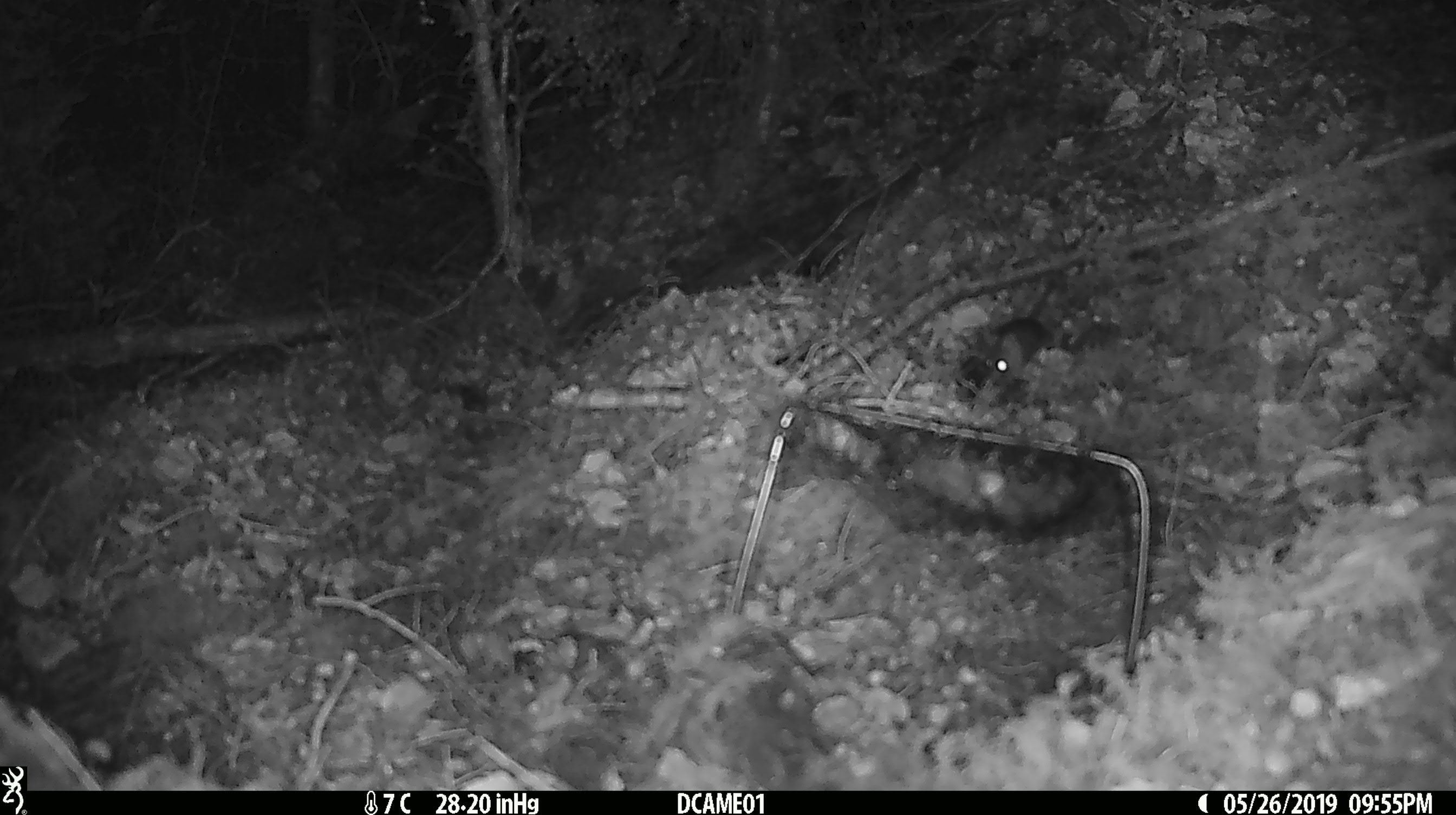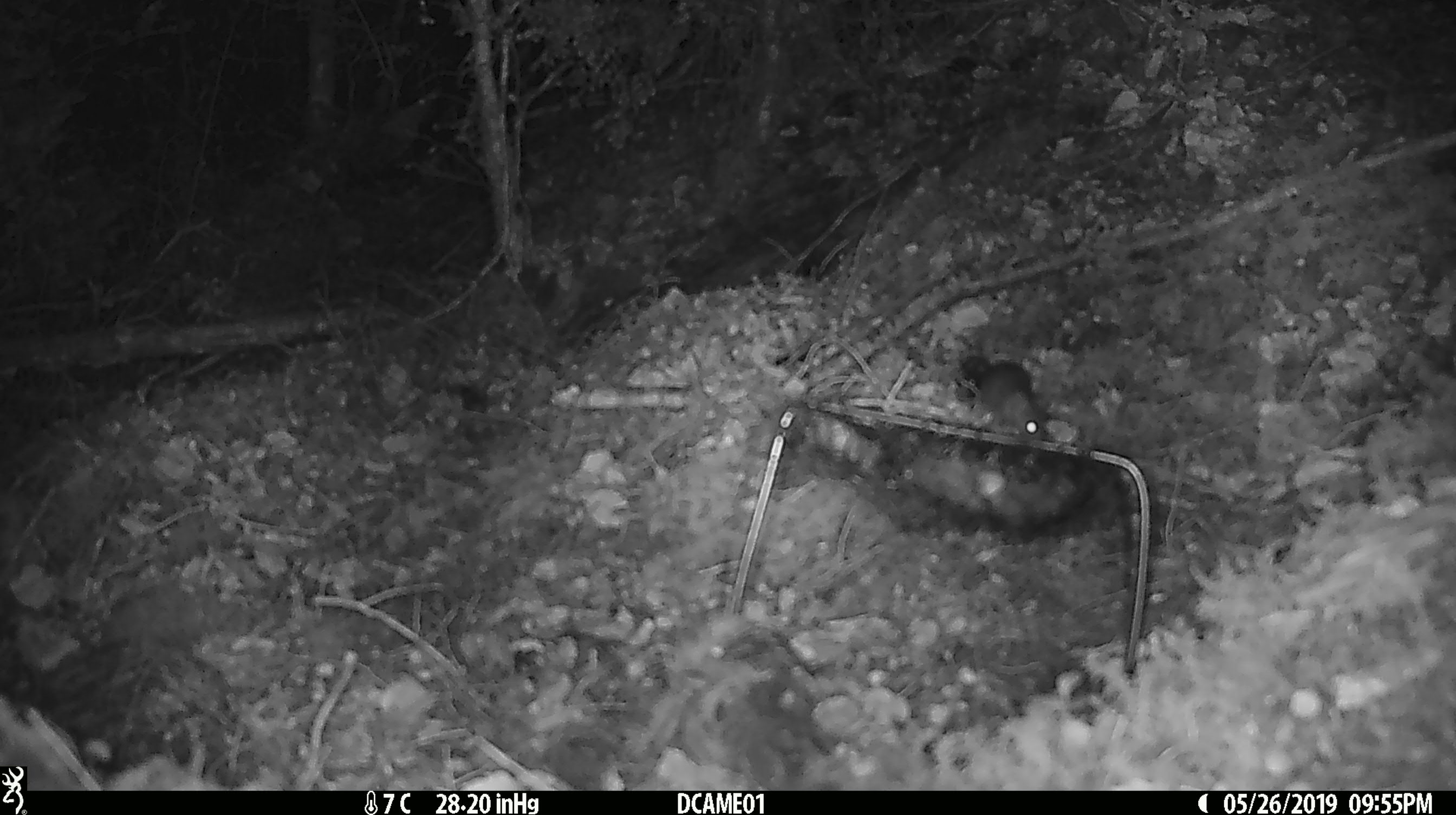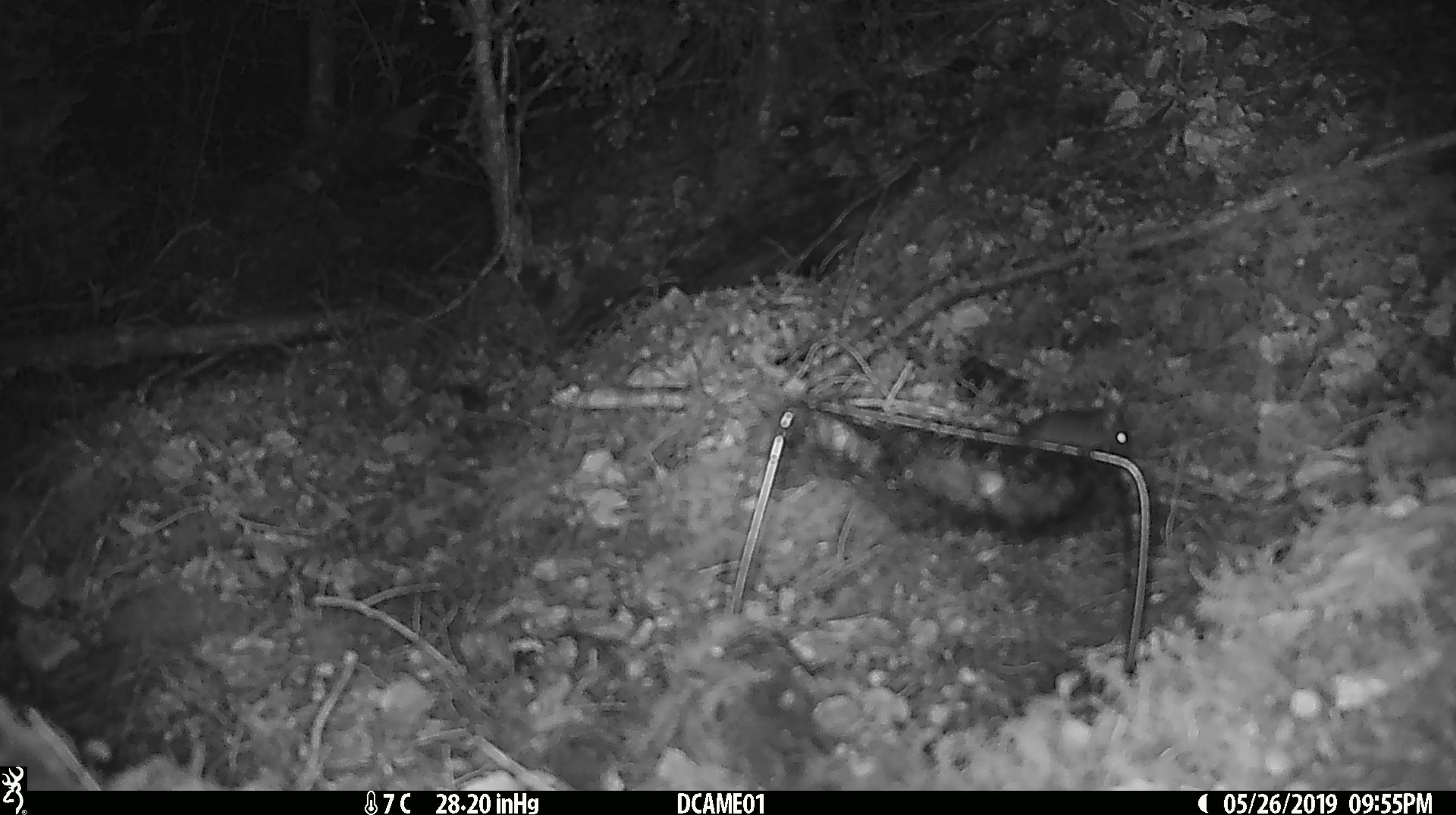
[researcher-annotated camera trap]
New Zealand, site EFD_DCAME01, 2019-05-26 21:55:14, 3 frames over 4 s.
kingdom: Animalia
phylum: Chordata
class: Mammalia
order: Rodentia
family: Muridae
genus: Mus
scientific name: Mus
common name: mouse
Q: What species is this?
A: Mouse (Mus).